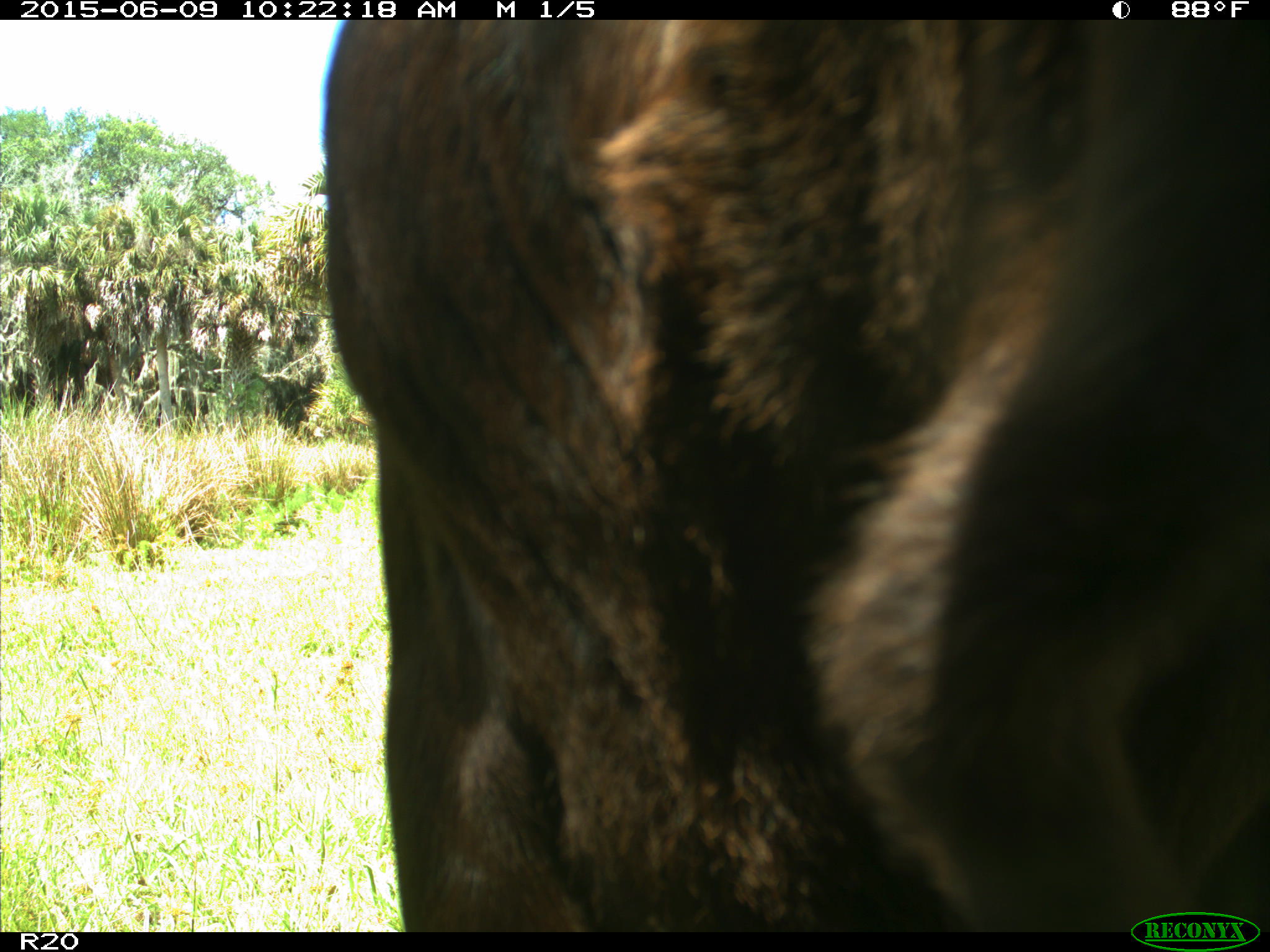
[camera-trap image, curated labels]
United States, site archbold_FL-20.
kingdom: Animalia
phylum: Chordata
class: Mammalia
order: Artiodactyla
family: Bovidae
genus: Bos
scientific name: Bos taurus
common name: domestic cow